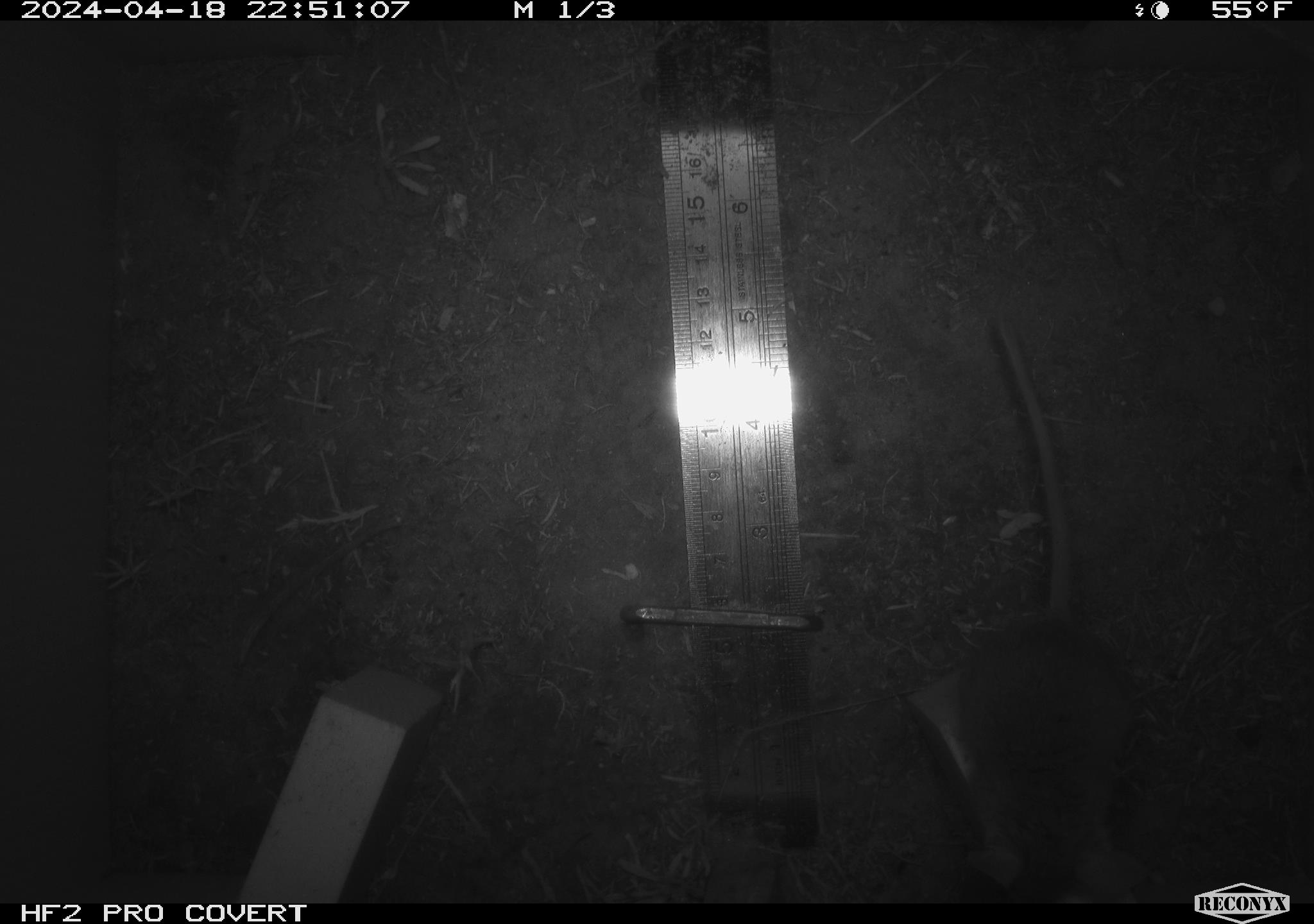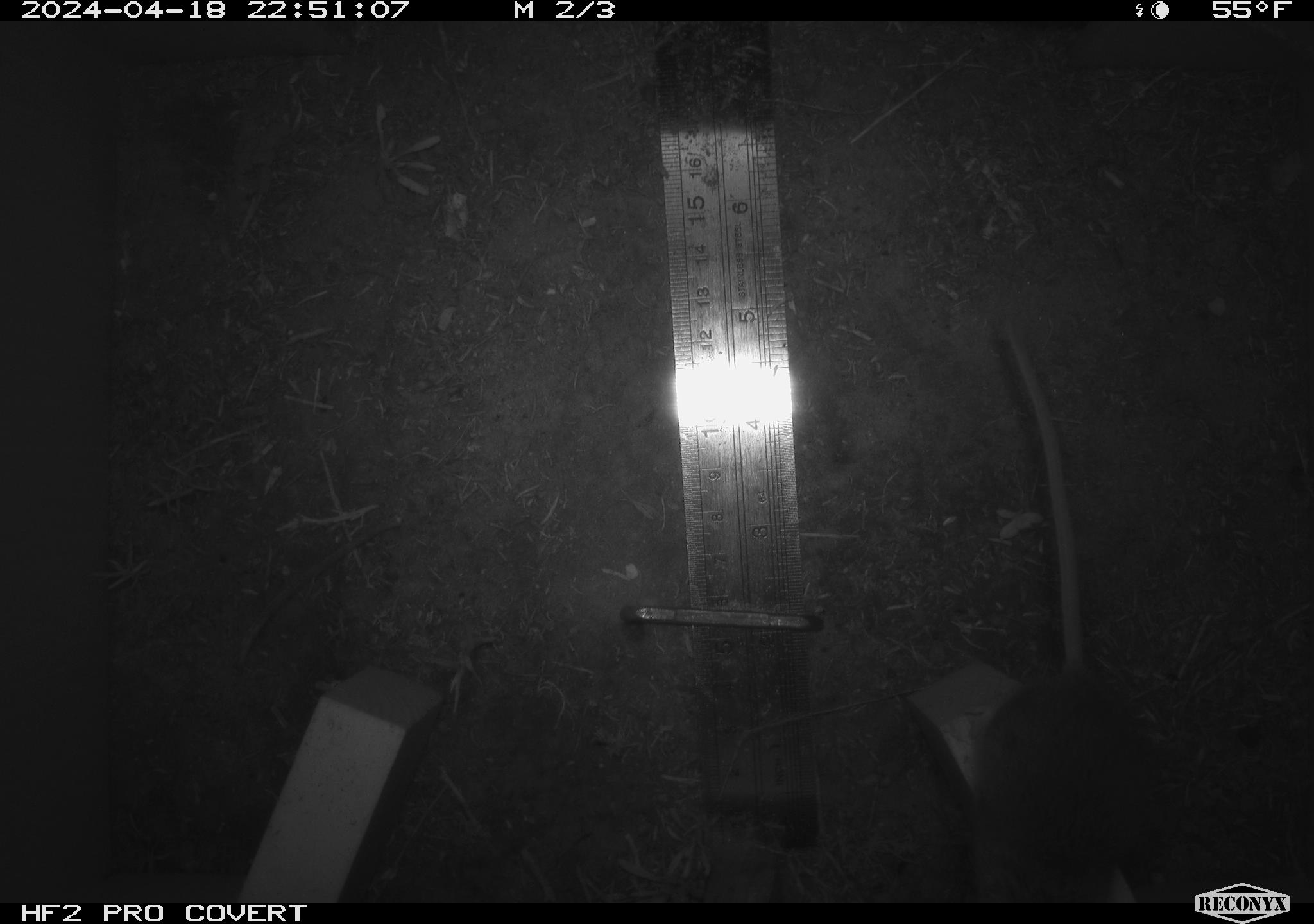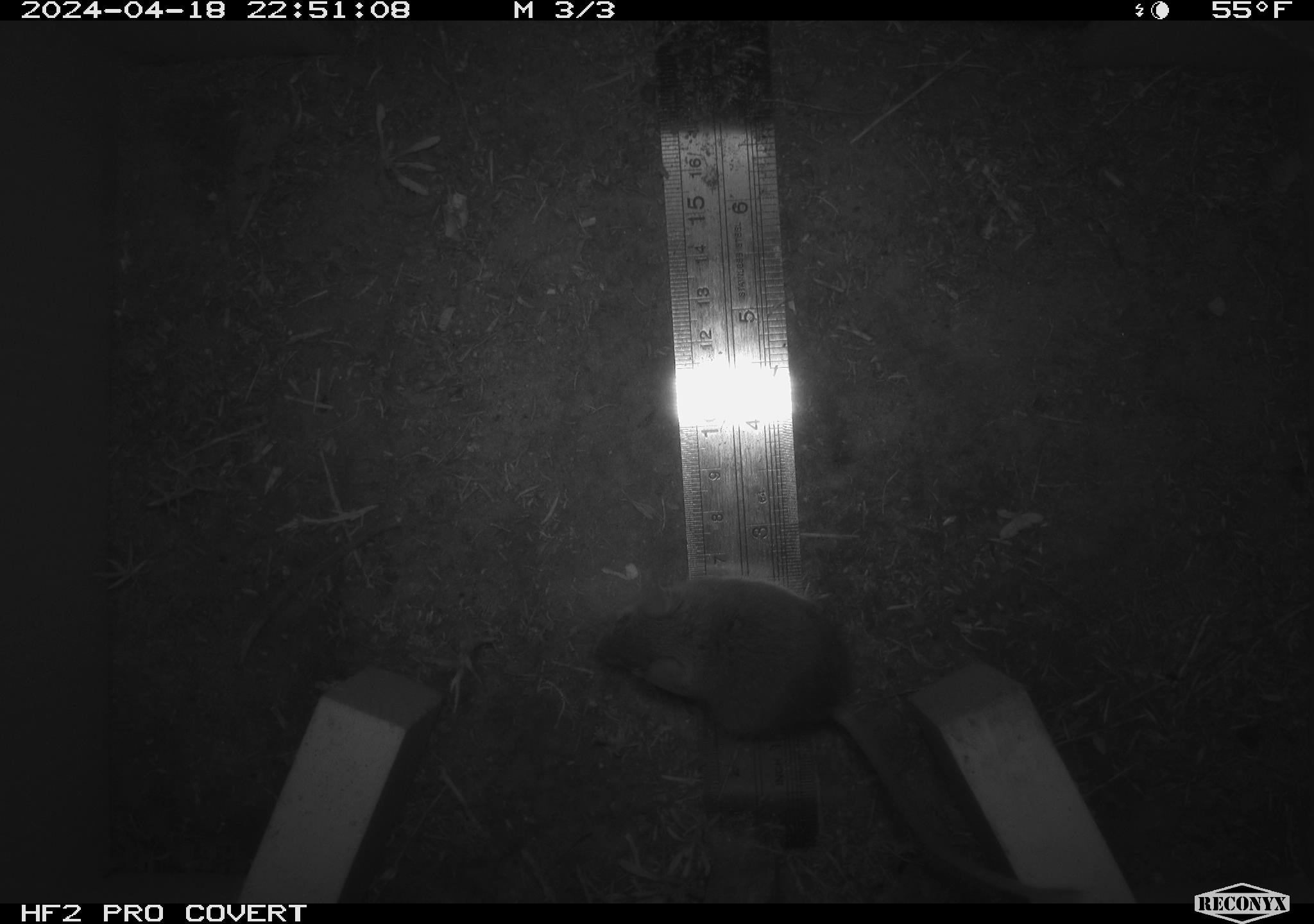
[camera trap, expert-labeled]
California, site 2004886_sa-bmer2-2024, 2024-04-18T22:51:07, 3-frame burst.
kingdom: Animalia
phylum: Chordata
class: Mammalia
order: Rodentia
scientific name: Rodentia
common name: woodrat or rat or mouse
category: woodrat or rat or mouse species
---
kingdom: Animalia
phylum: Chordata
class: Mammalia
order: Rodentia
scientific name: Rodentia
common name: mouse species